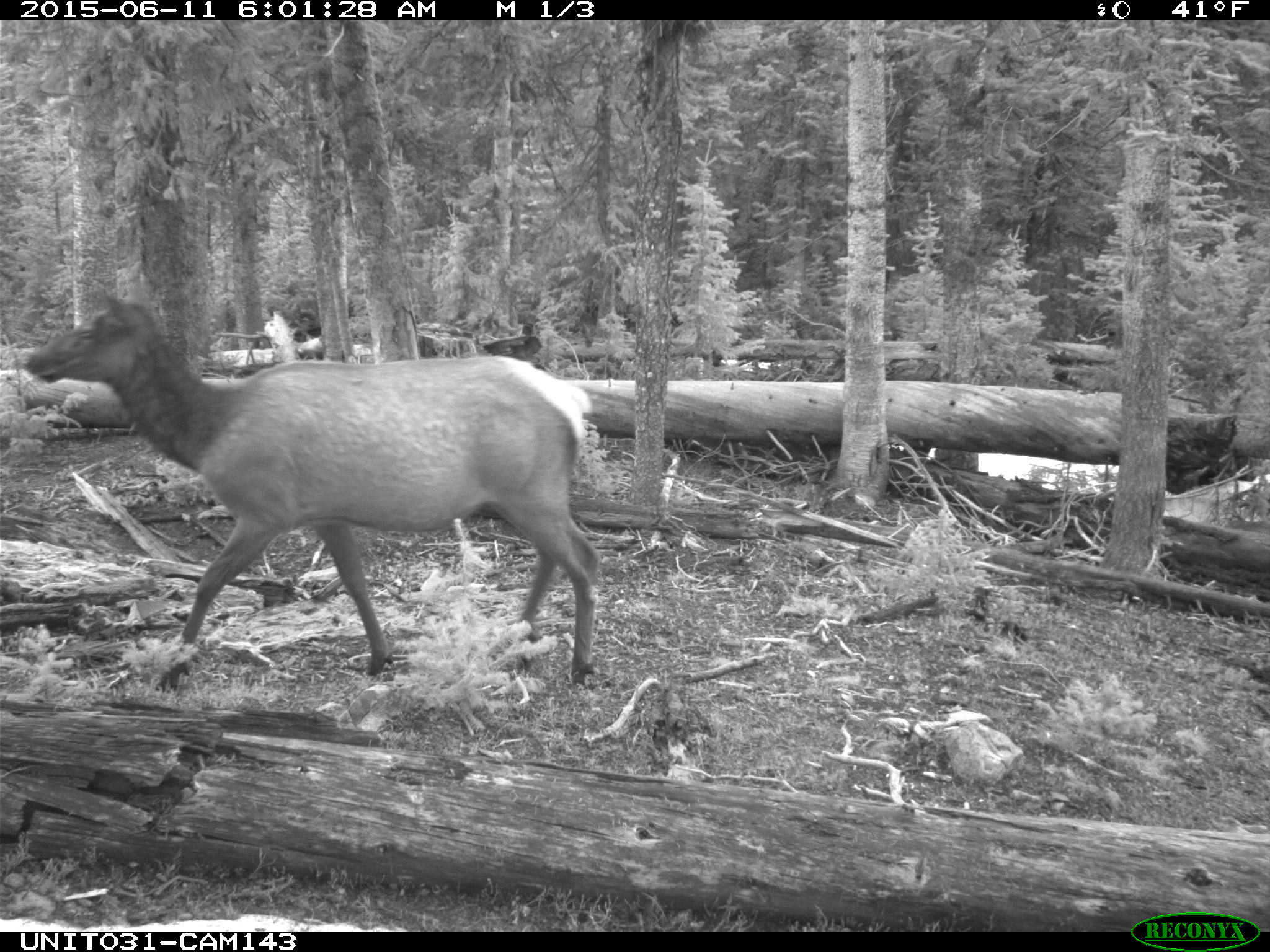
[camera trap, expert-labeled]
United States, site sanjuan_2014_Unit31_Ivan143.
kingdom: Animalia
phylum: Chordata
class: Mammalia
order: Artiodactyla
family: Cervidae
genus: Cervus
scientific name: Cervus elaphus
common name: red deer